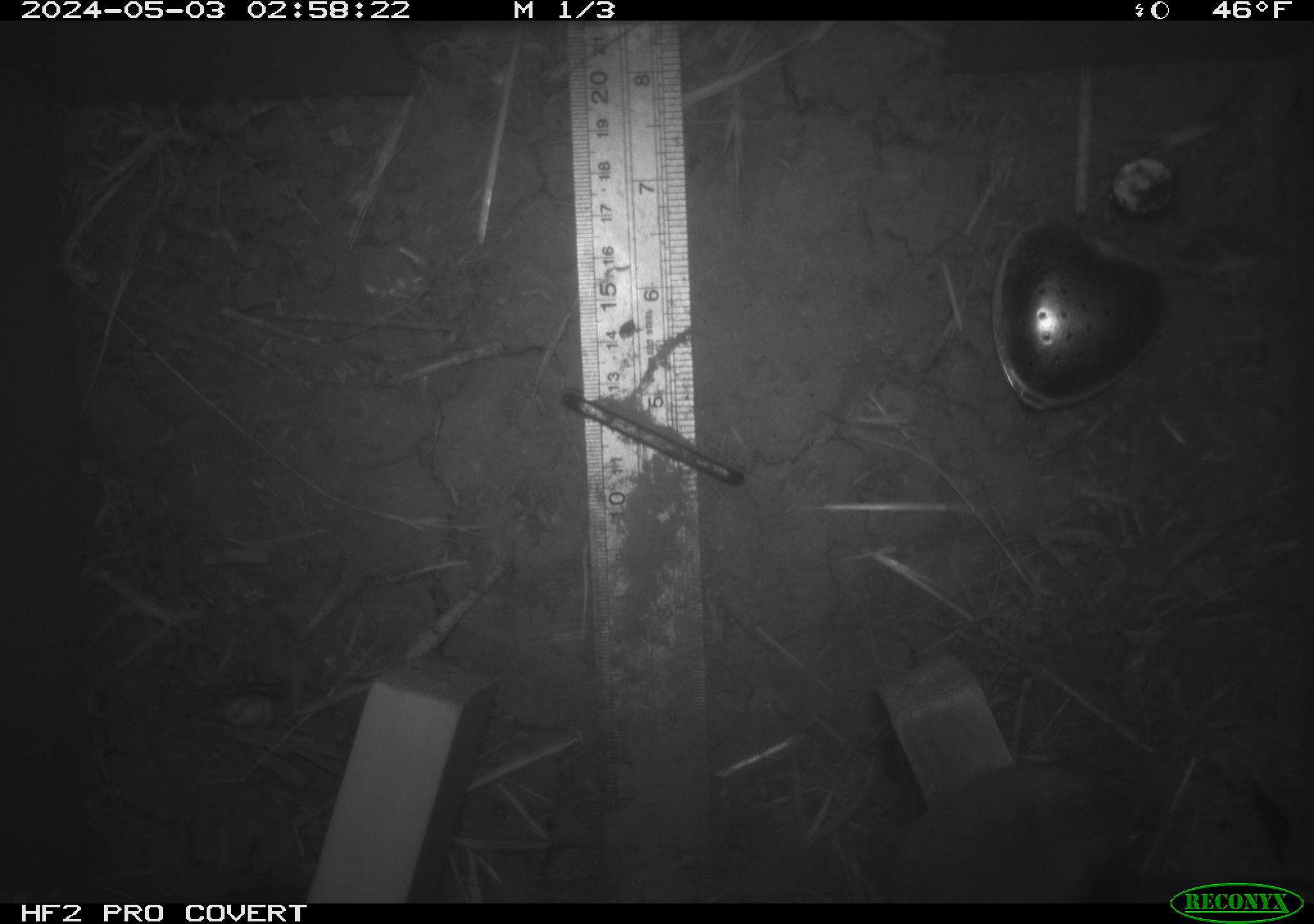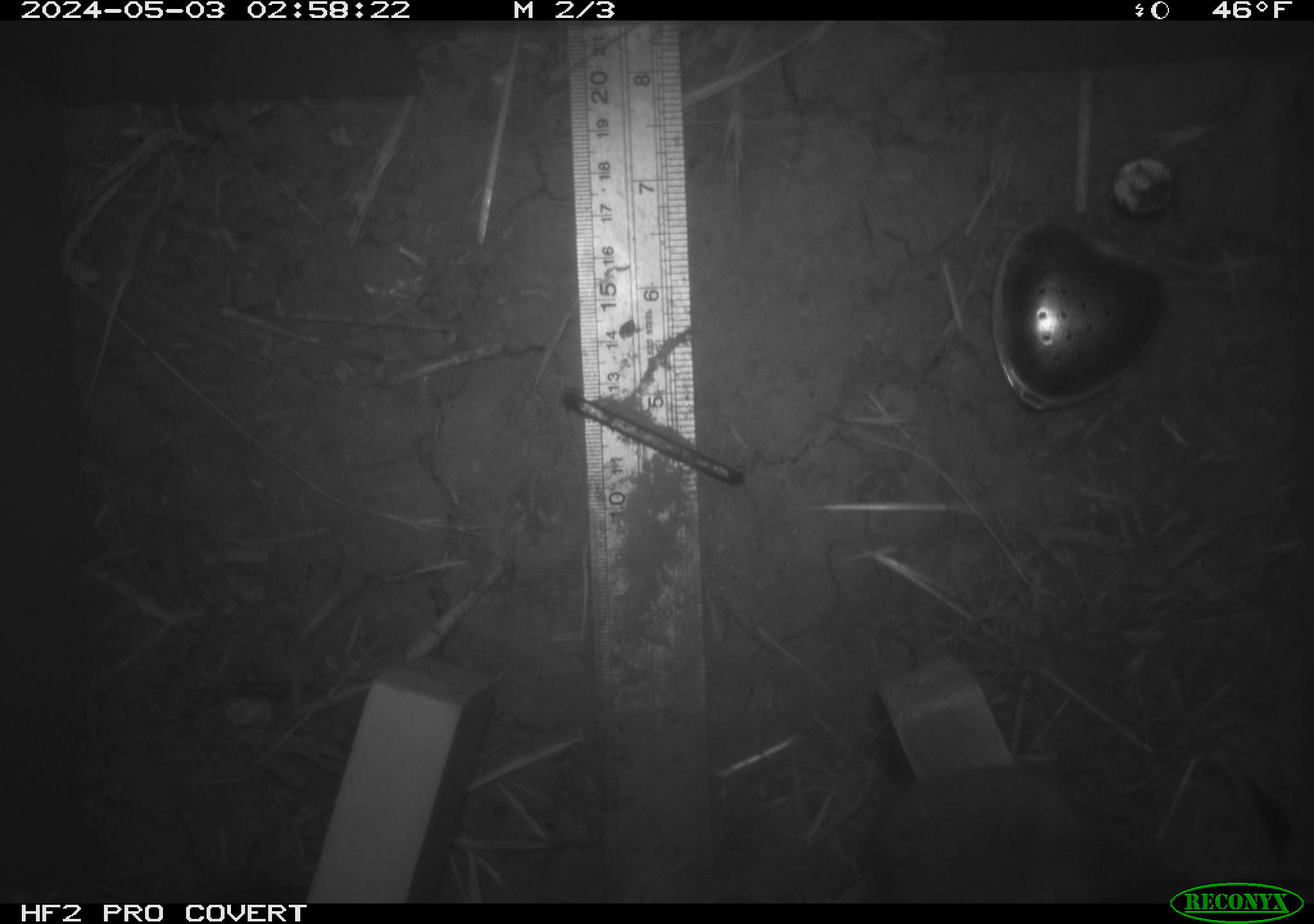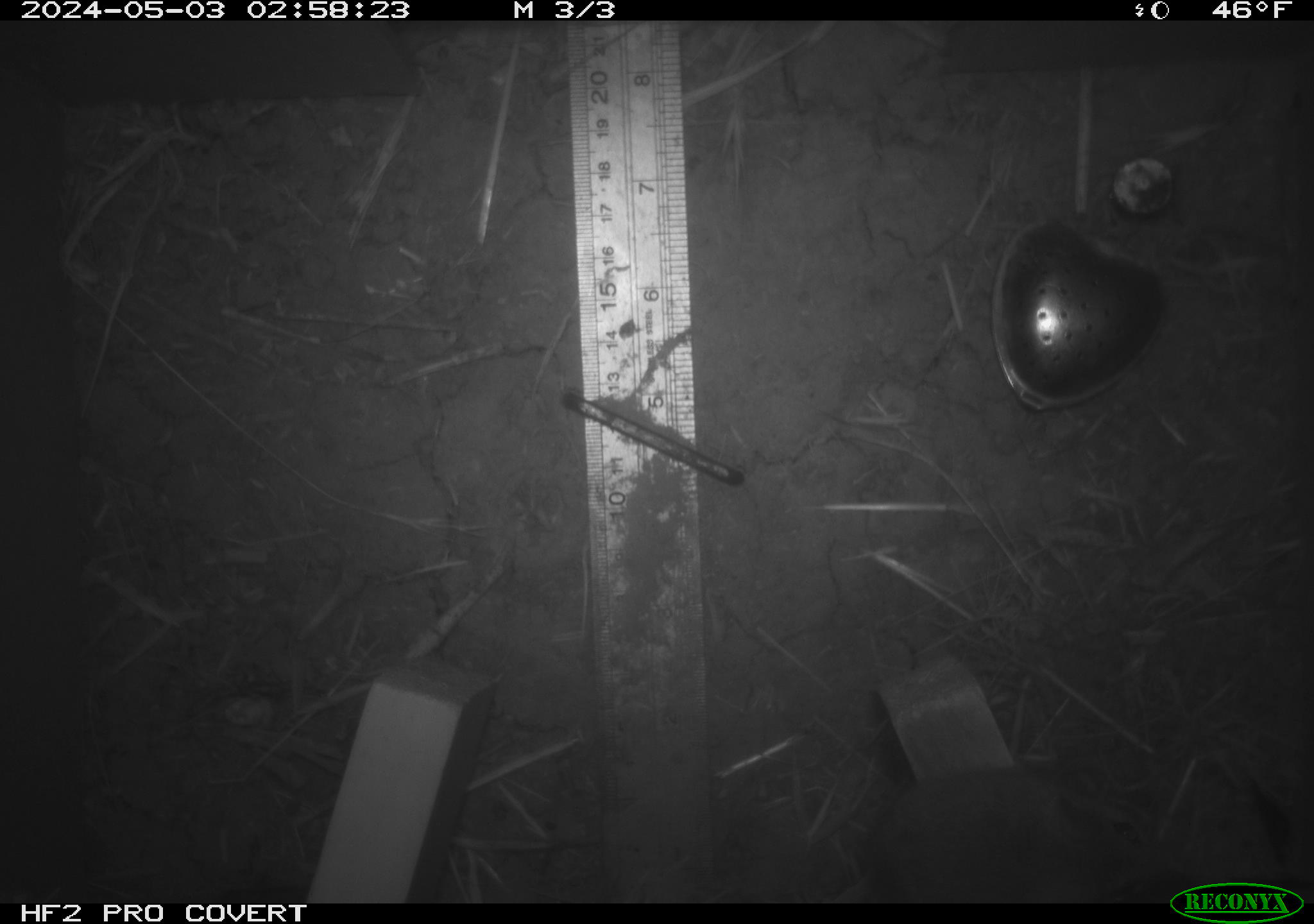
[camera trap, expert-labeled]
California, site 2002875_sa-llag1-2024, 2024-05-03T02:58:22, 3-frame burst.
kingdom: Animalia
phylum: Chordata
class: Mammalia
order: Rodentia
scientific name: Rodentia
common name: mouse species